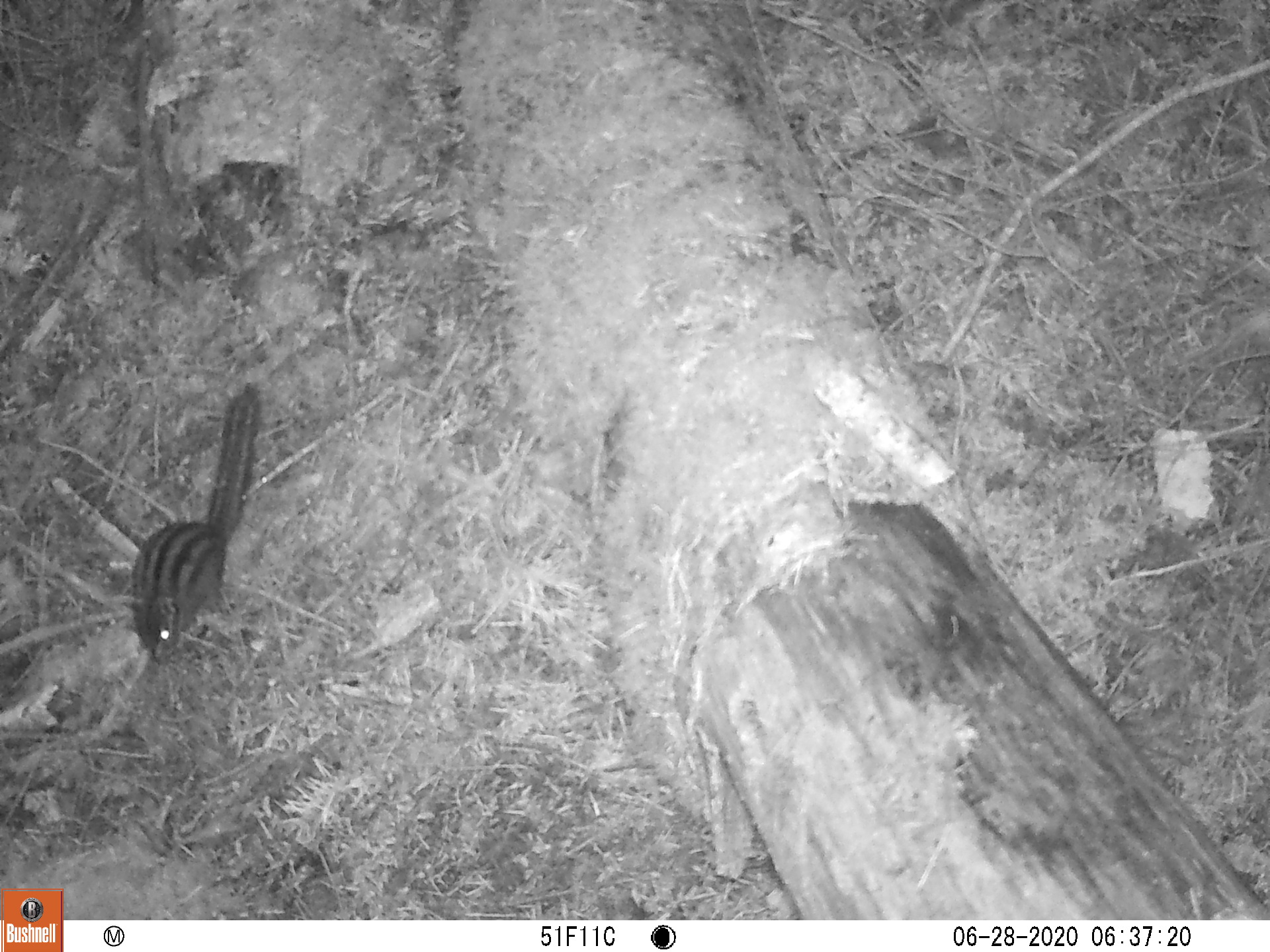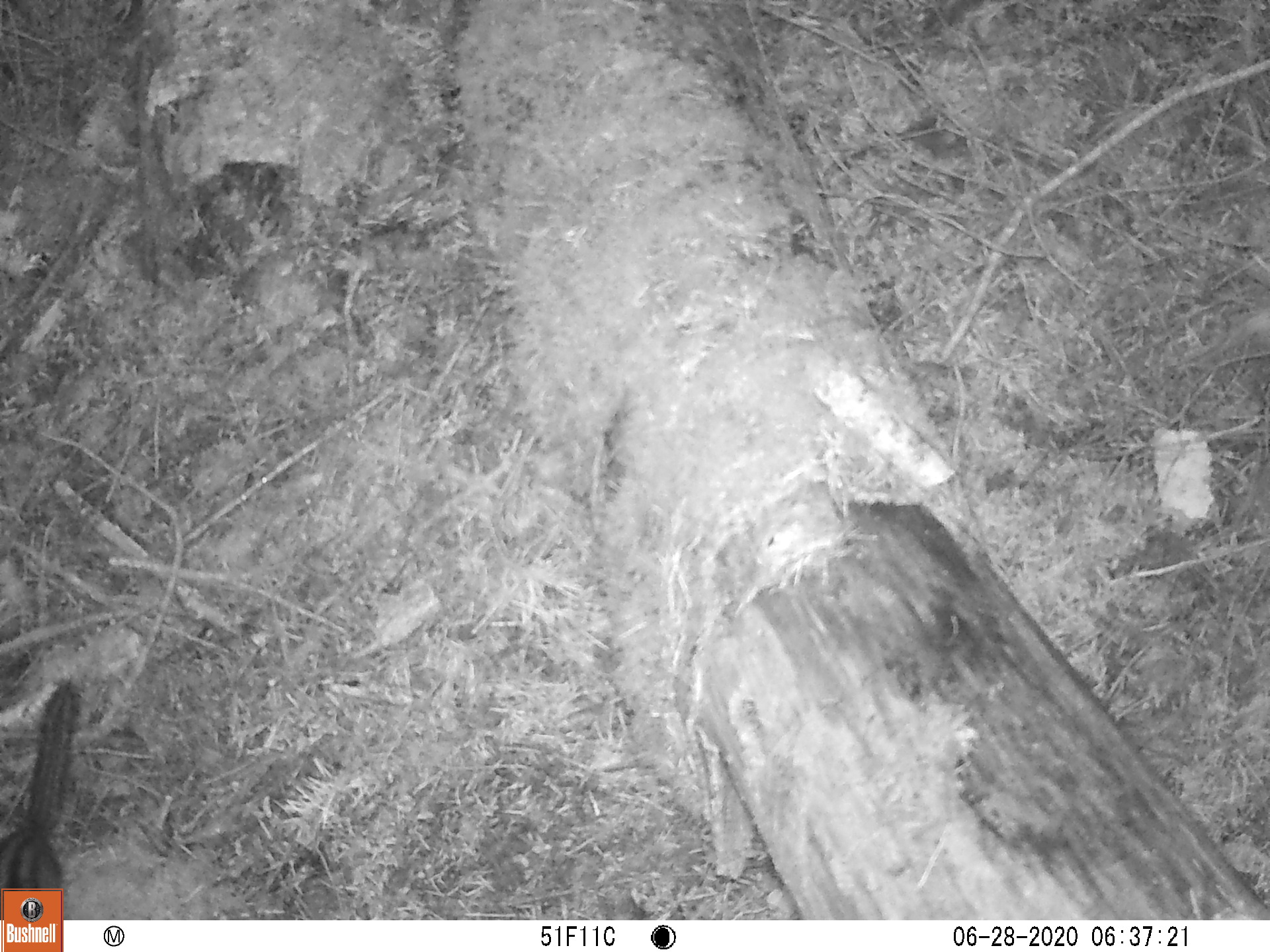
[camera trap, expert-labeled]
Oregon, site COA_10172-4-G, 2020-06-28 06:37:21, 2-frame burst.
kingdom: Animalia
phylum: Chordata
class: Mammalia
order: Rodentia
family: Sciuridae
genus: Neotamias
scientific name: Neotamias townsendii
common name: townsend's chipmunk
Townsend's chipmunk (Neotamias townsendii).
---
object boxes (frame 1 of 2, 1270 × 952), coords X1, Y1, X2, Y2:
townsend's chipmunk: 120, 377, 272, 664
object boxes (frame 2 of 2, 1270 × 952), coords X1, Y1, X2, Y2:
townsend's chipmunk: 5, 673, 93, 875